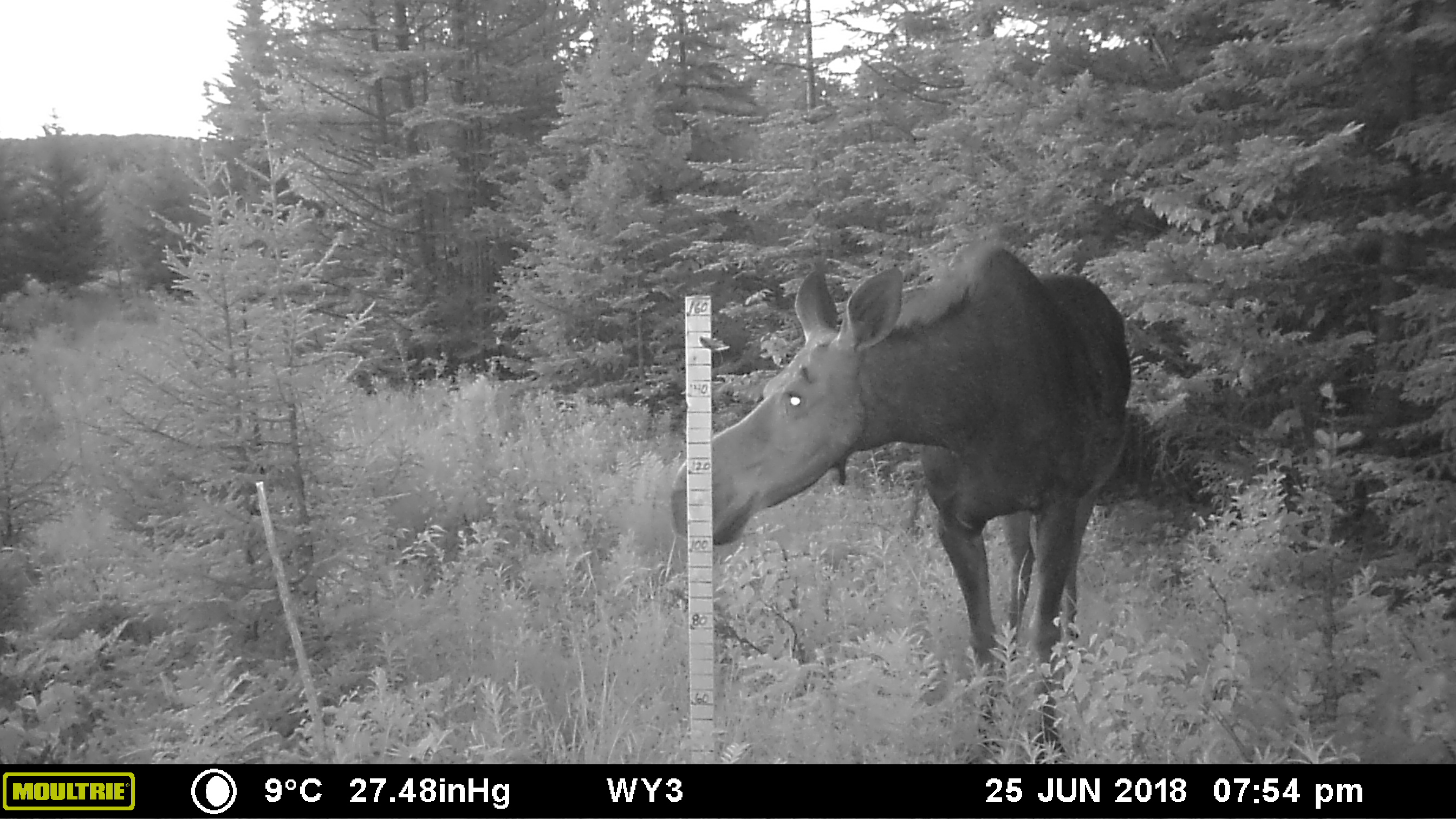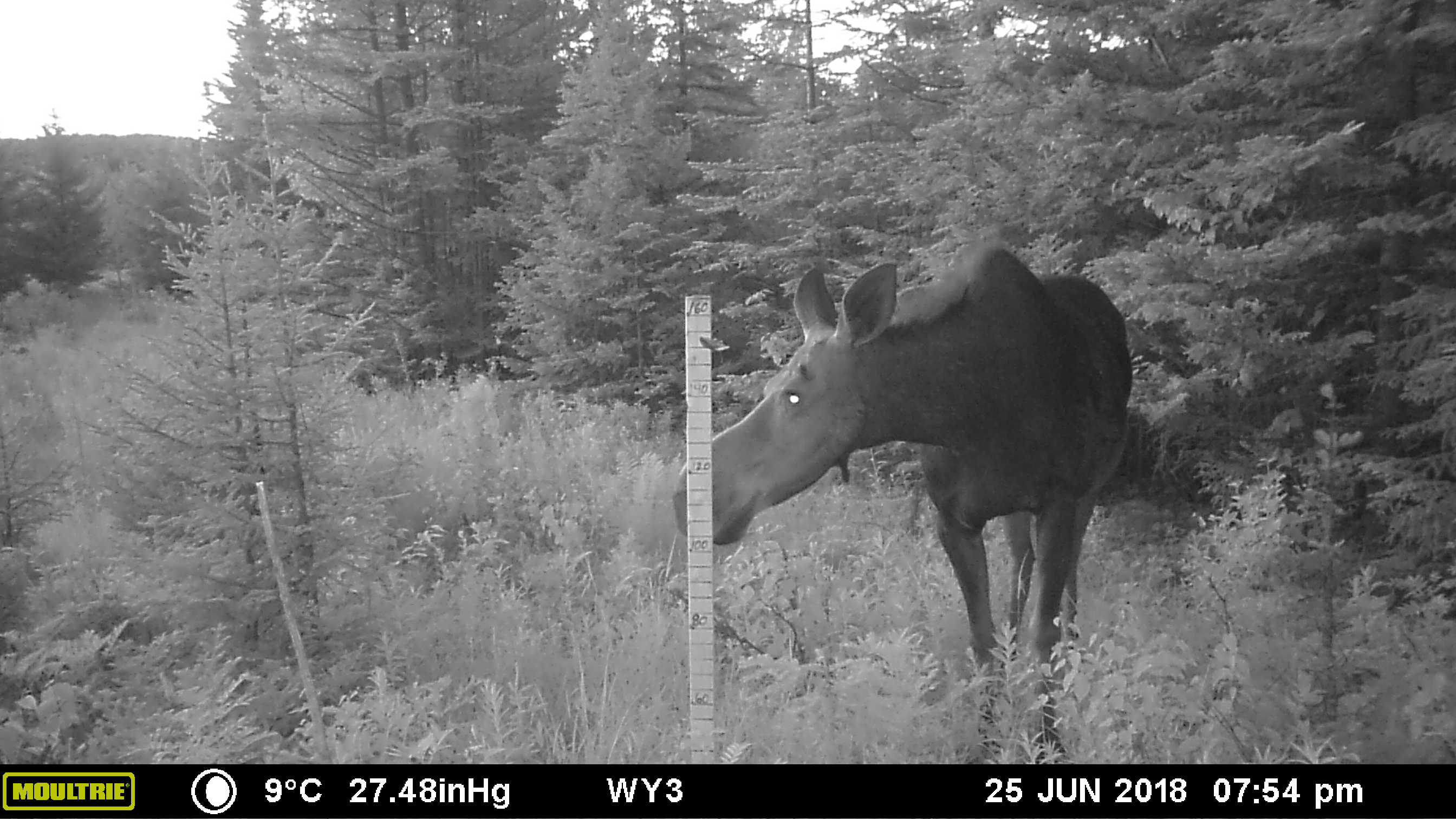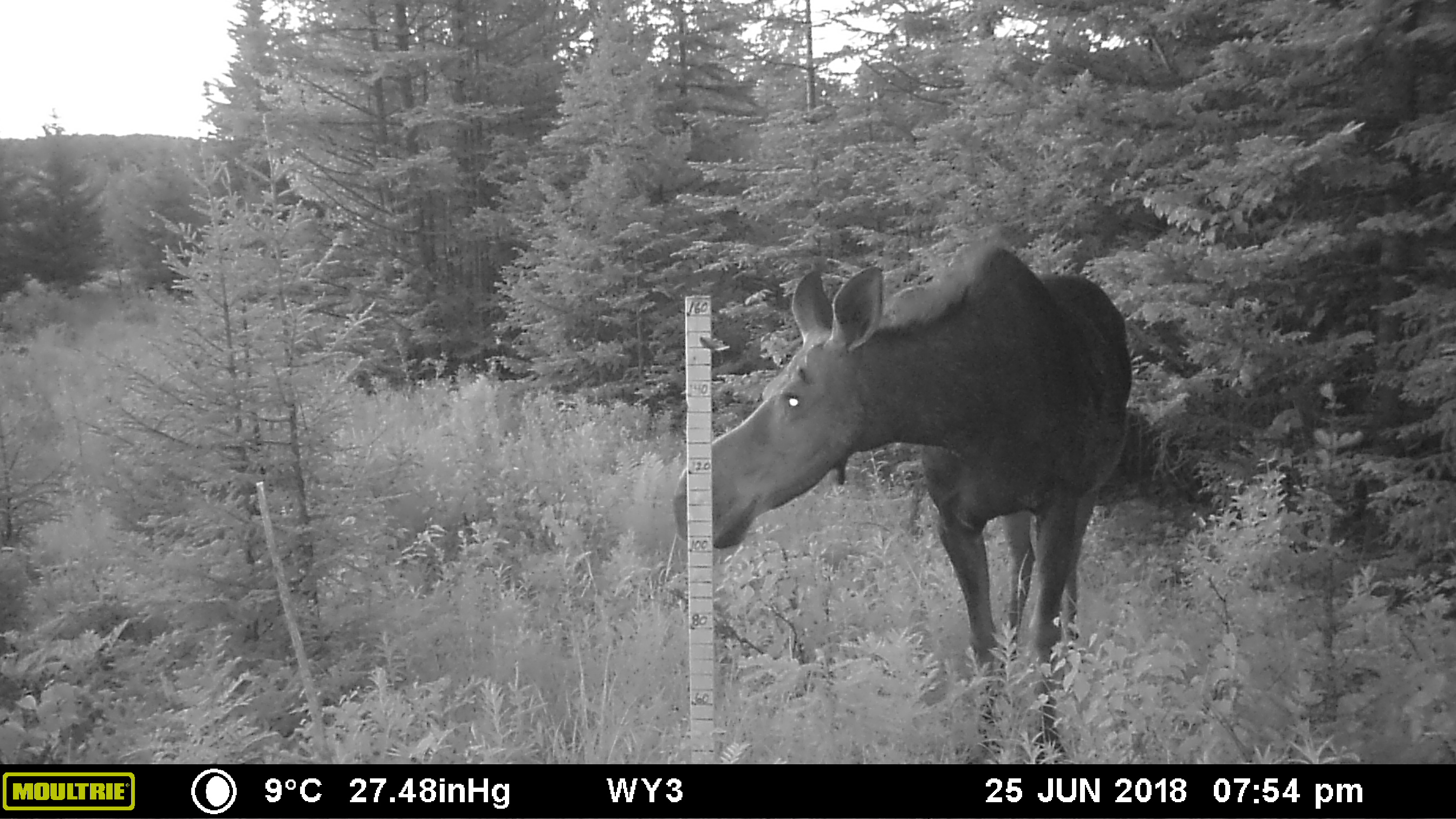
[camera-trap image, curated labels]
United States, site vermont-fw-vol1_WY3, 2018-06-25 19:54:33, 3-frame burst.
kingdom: Animalia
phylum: Chordata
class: Mammalia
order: Artiodactyla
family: Cervidae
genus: Alces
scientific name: Alces alces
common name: moose